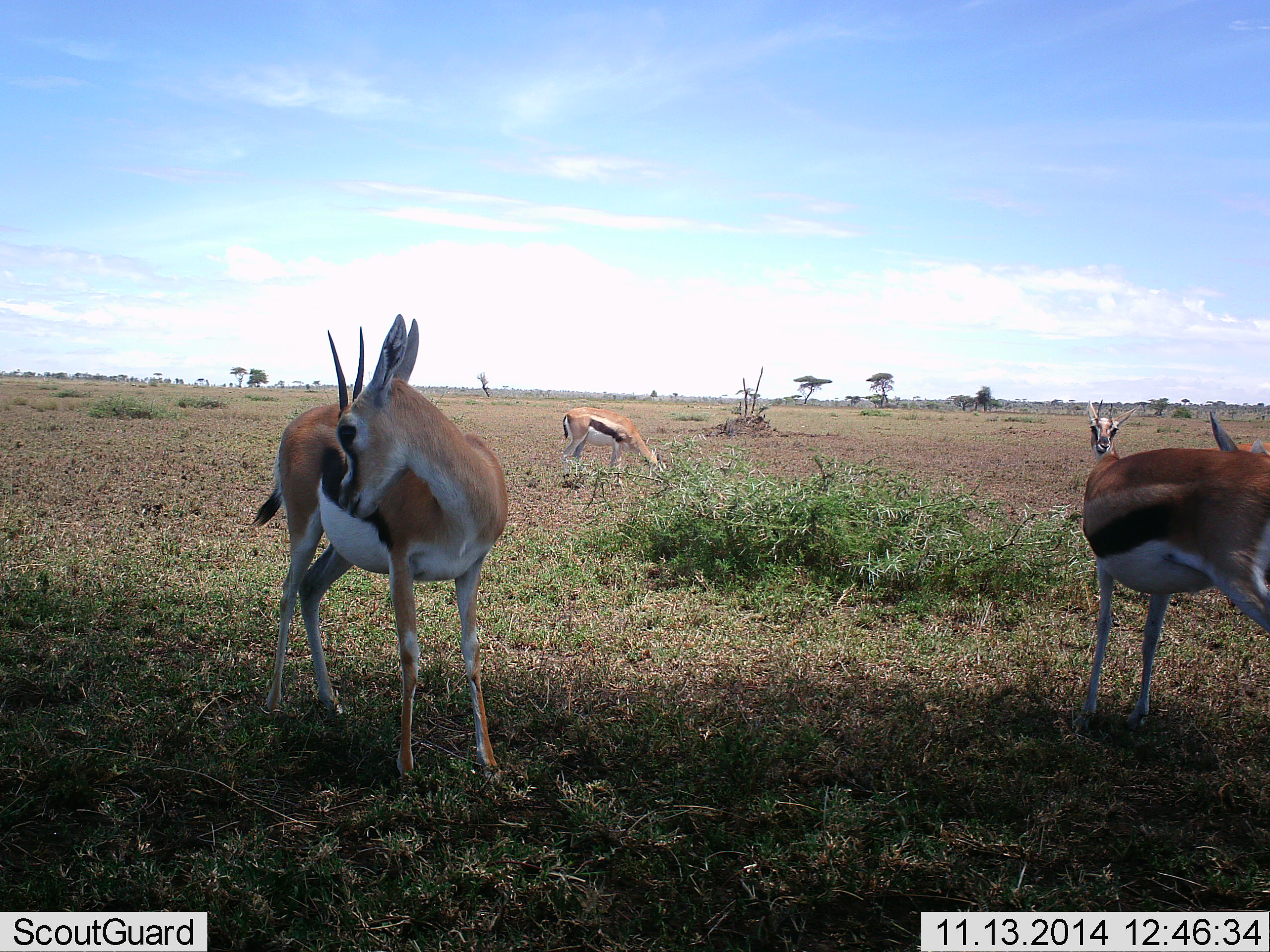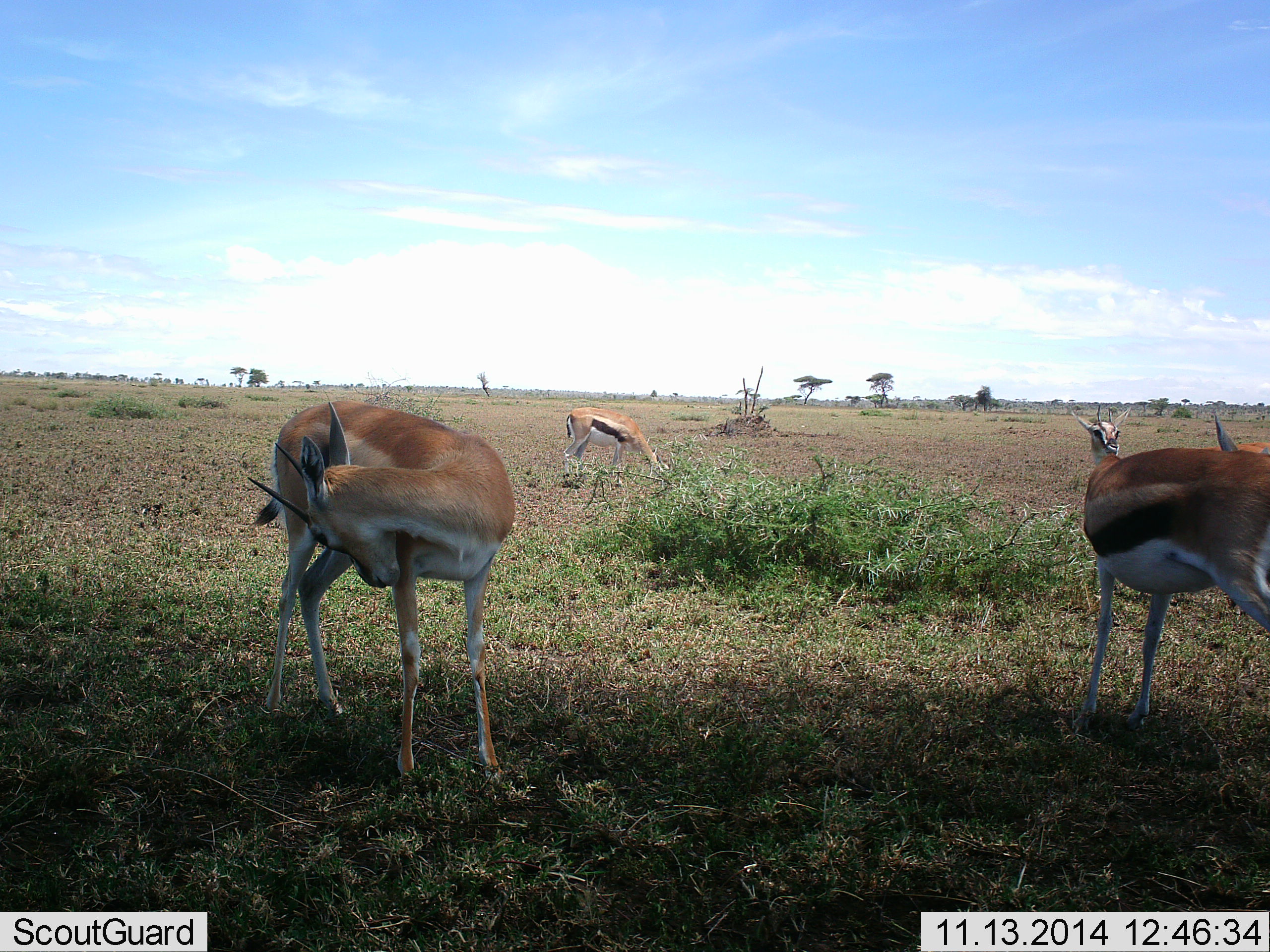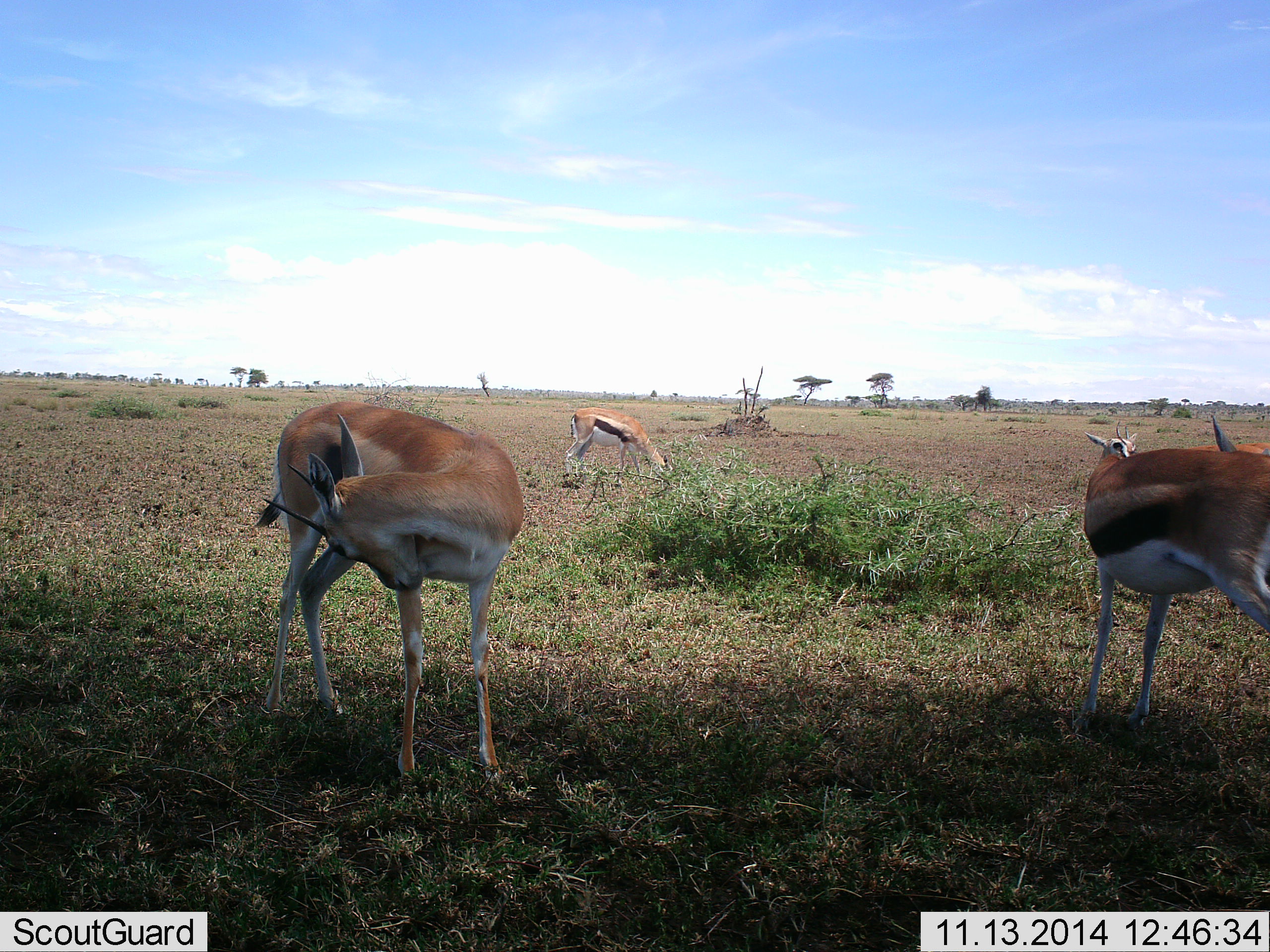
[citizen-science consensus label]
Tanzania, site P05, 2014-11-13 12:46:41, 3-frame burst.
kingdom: Animalia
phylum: Chordata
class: Mammalia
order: Artiodactyla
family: Bovidae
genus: Eudorcas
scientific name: Eudorcas thomsonii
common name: thomson's gazelle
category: gazellethomsons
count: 4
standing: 80%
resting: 0%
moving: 20%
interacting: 20%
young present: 0%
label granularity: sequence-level